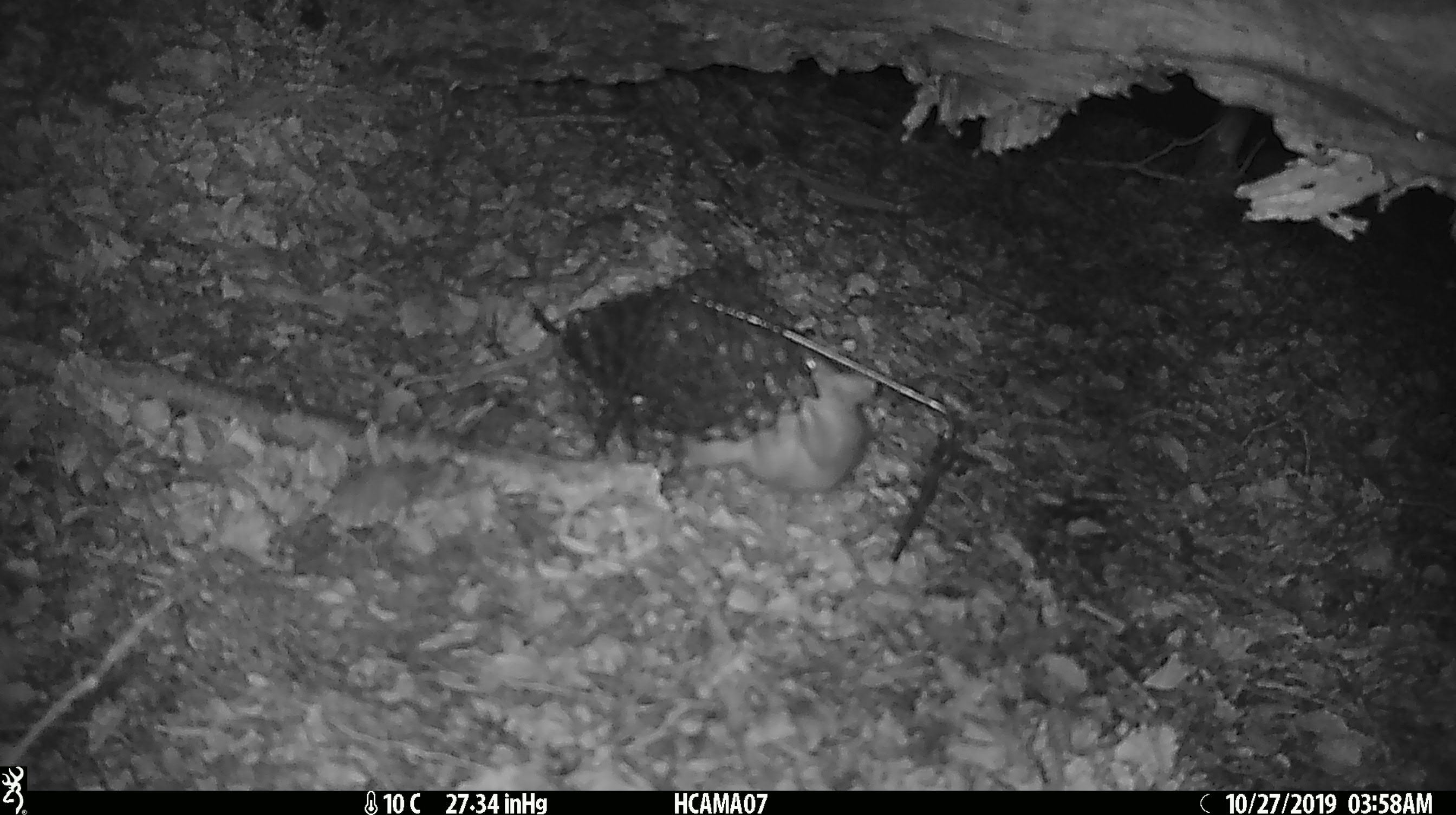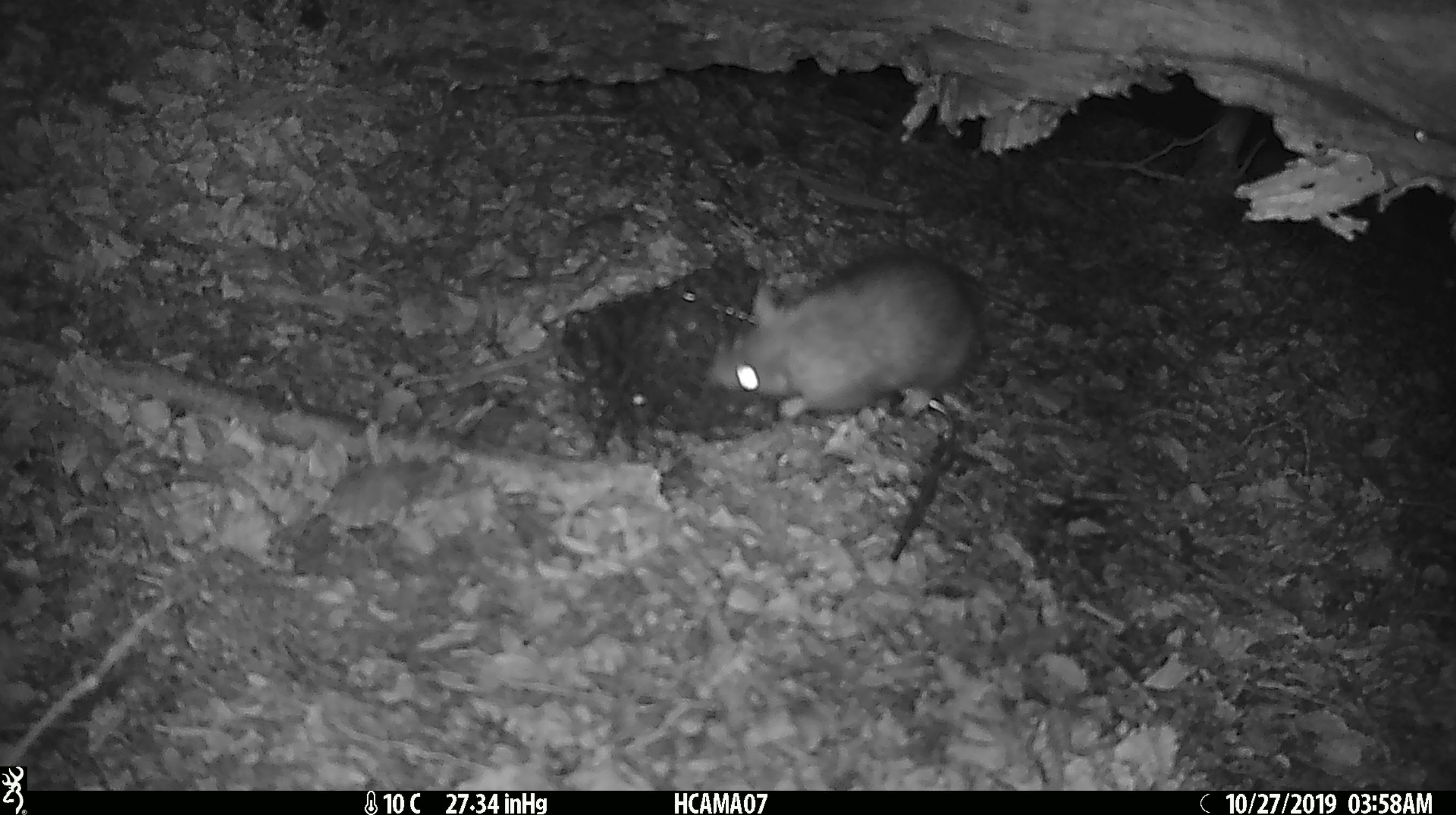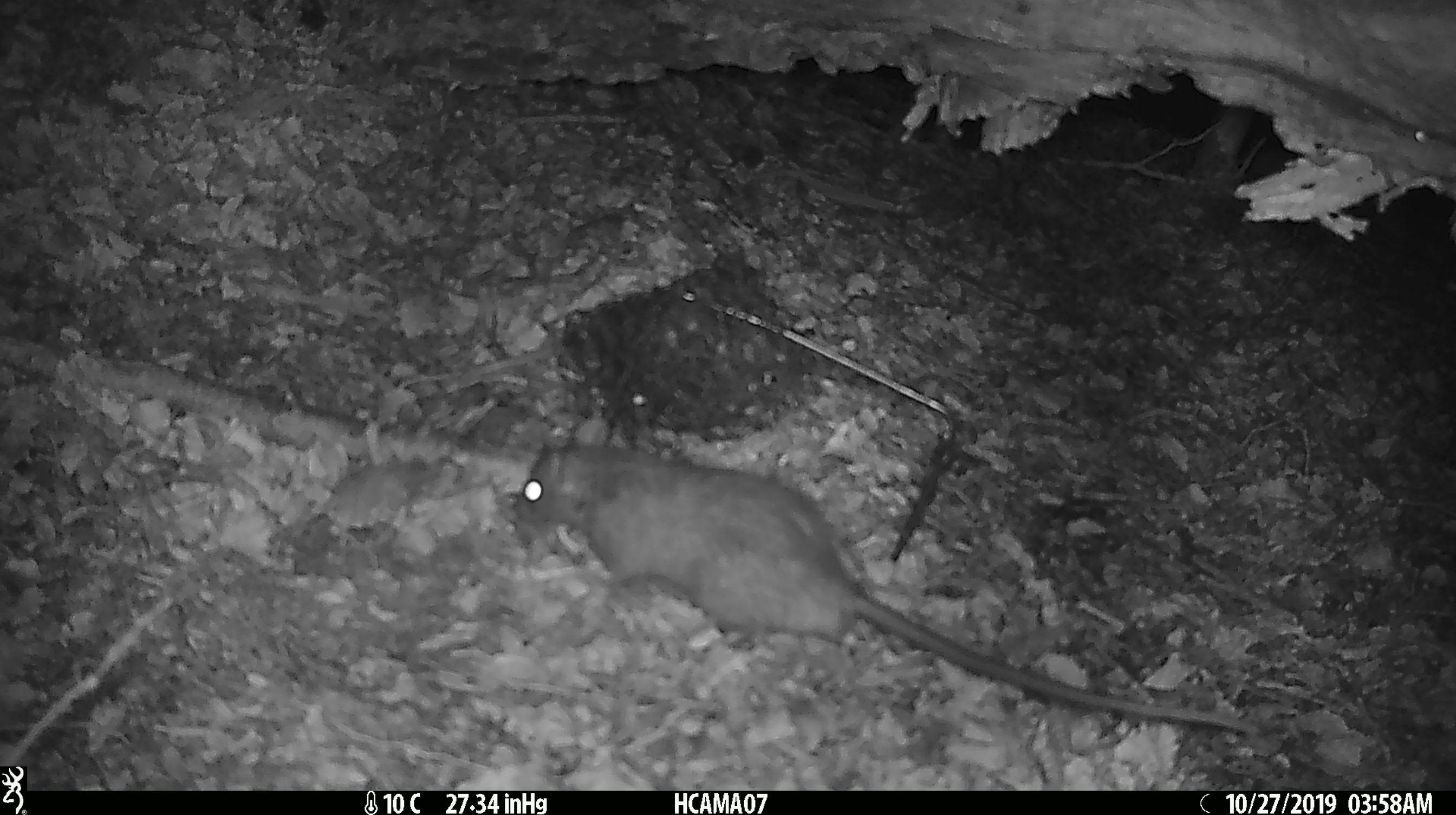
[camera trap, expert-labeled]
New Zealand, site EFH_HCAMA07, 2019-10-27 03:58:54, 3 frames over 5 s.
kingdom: Animalia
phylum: Chordata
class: Mammalia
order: Rodentia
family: Muridae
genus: Rattus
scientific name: Rattus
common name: rat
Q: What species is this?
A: Rat (Rattus).